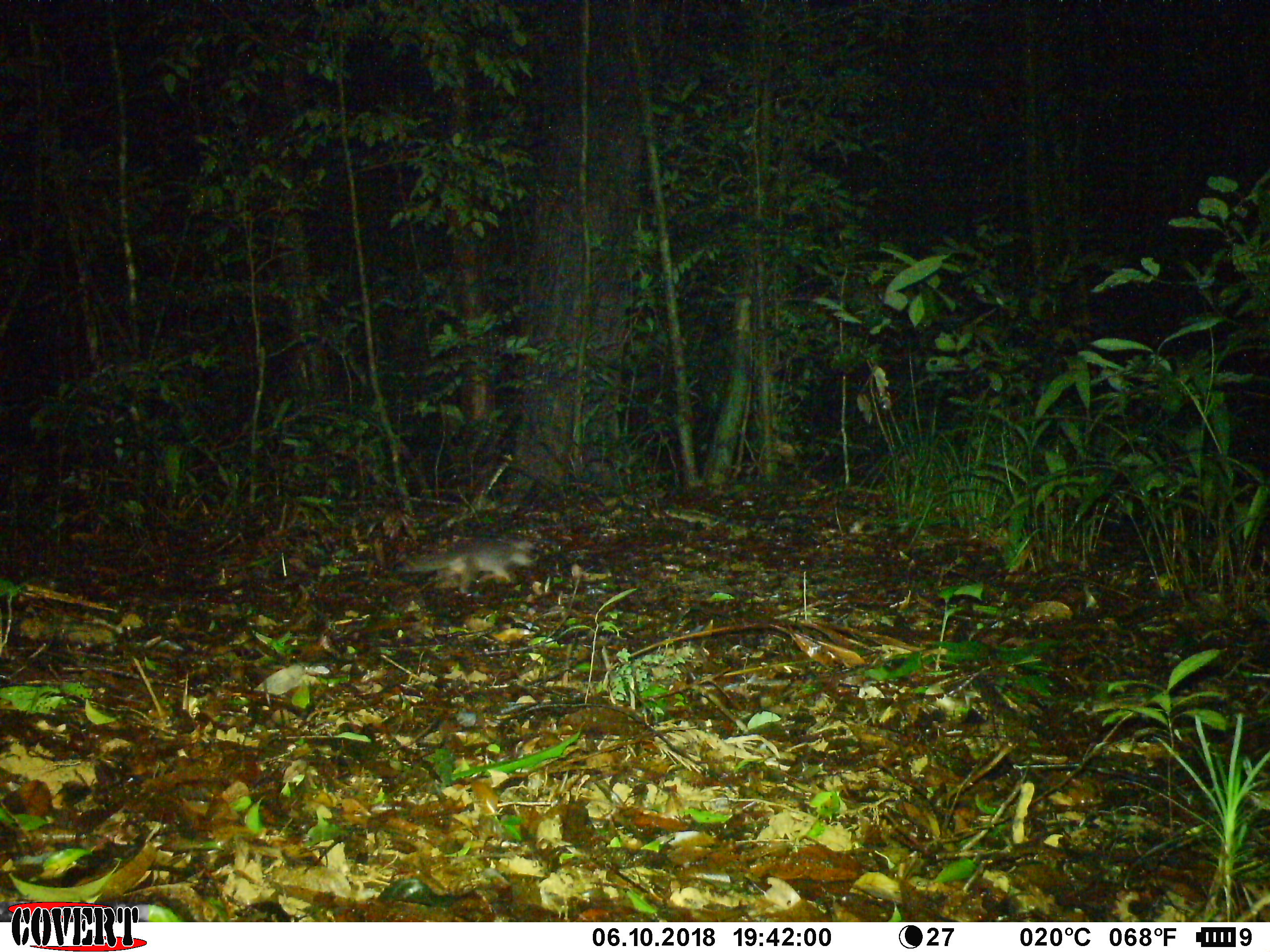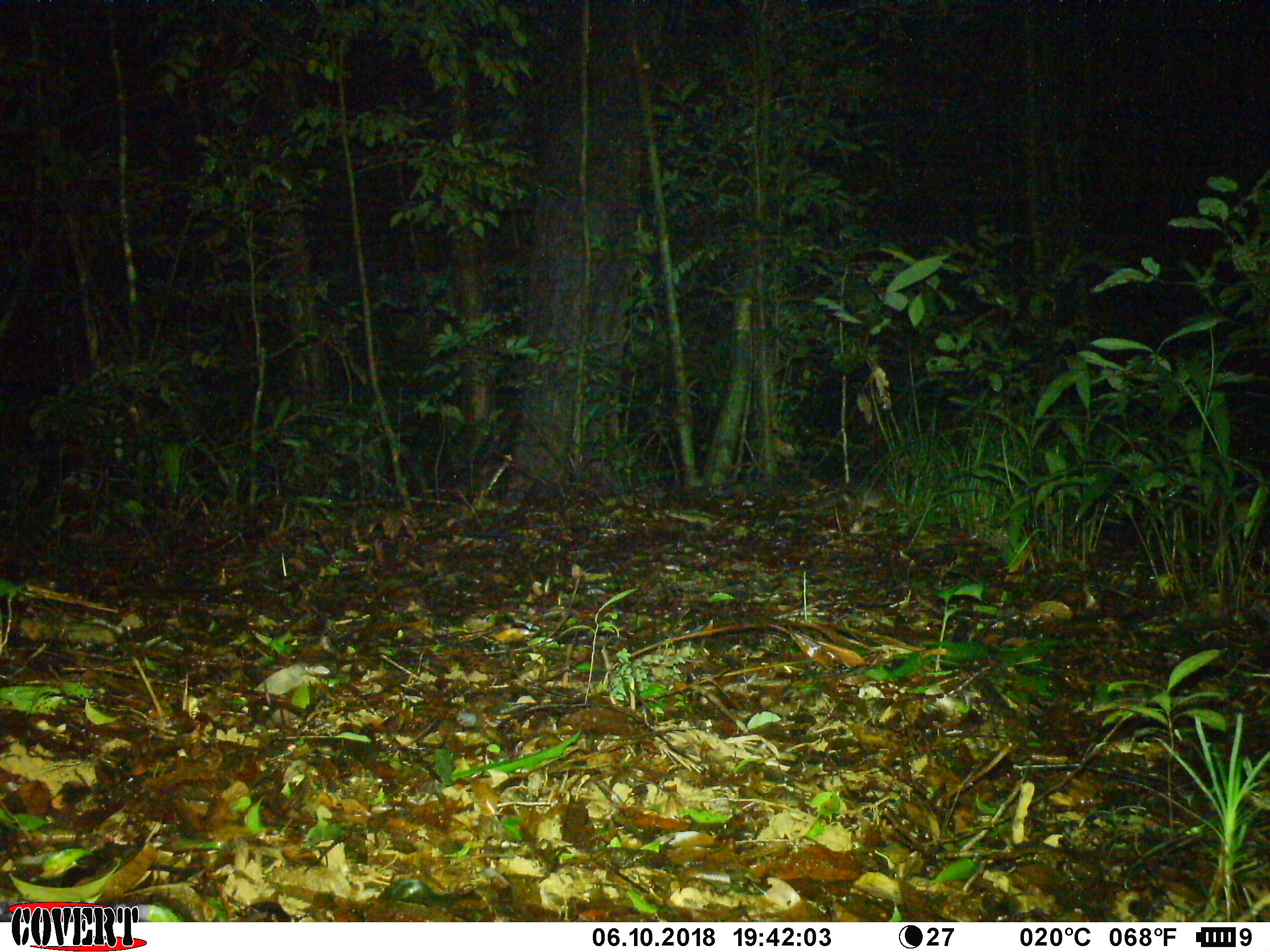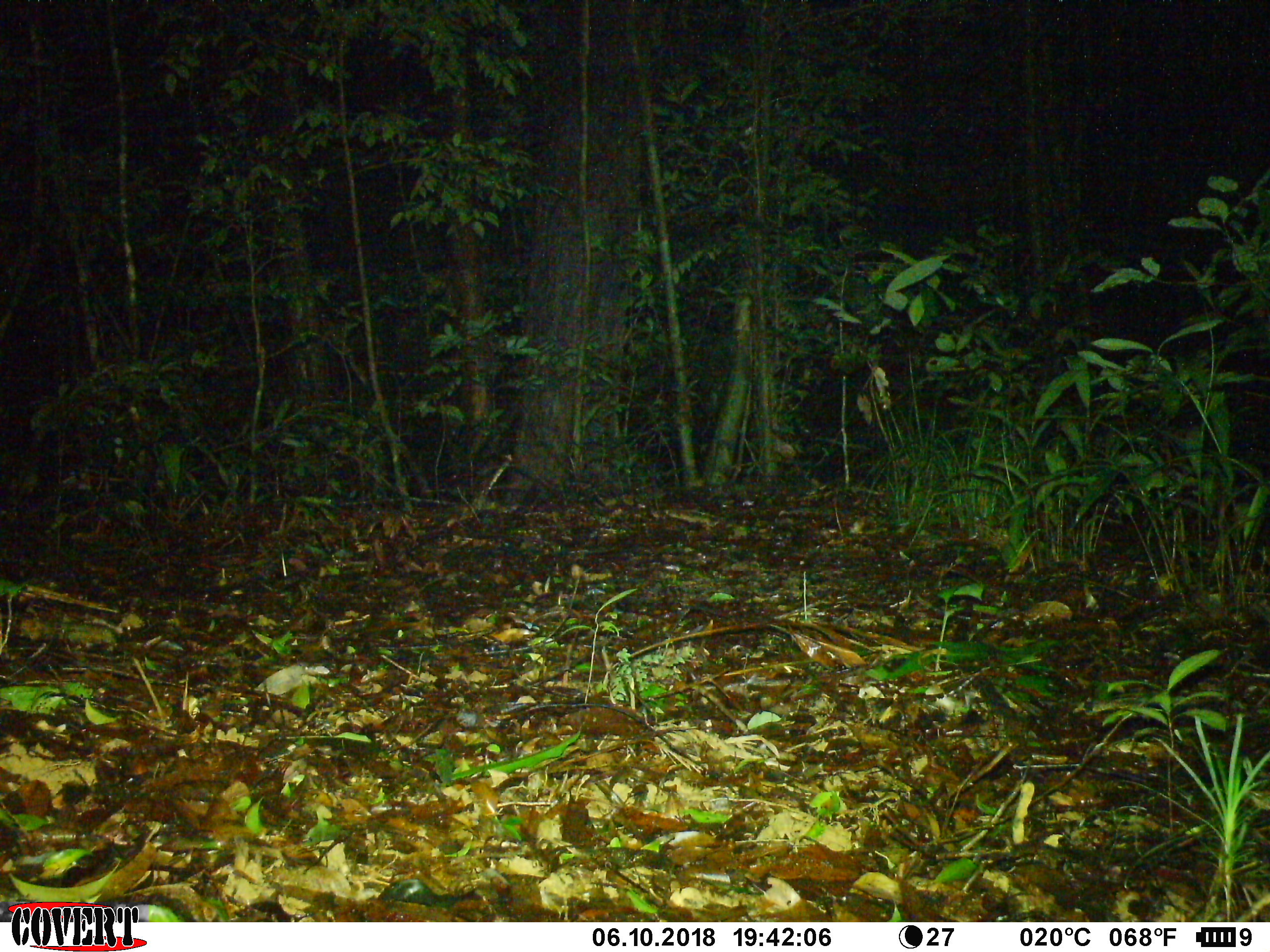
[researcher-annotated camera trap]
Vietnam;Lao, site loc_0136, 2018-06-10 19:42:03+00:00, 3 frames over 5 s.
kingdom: Animalia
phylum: Chordata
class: Mammalia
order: Carnivora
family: Mustelidae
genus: Melogale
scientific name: Melogale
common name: ferret badger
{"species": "ferret badger (Melogale)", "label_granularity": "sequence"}